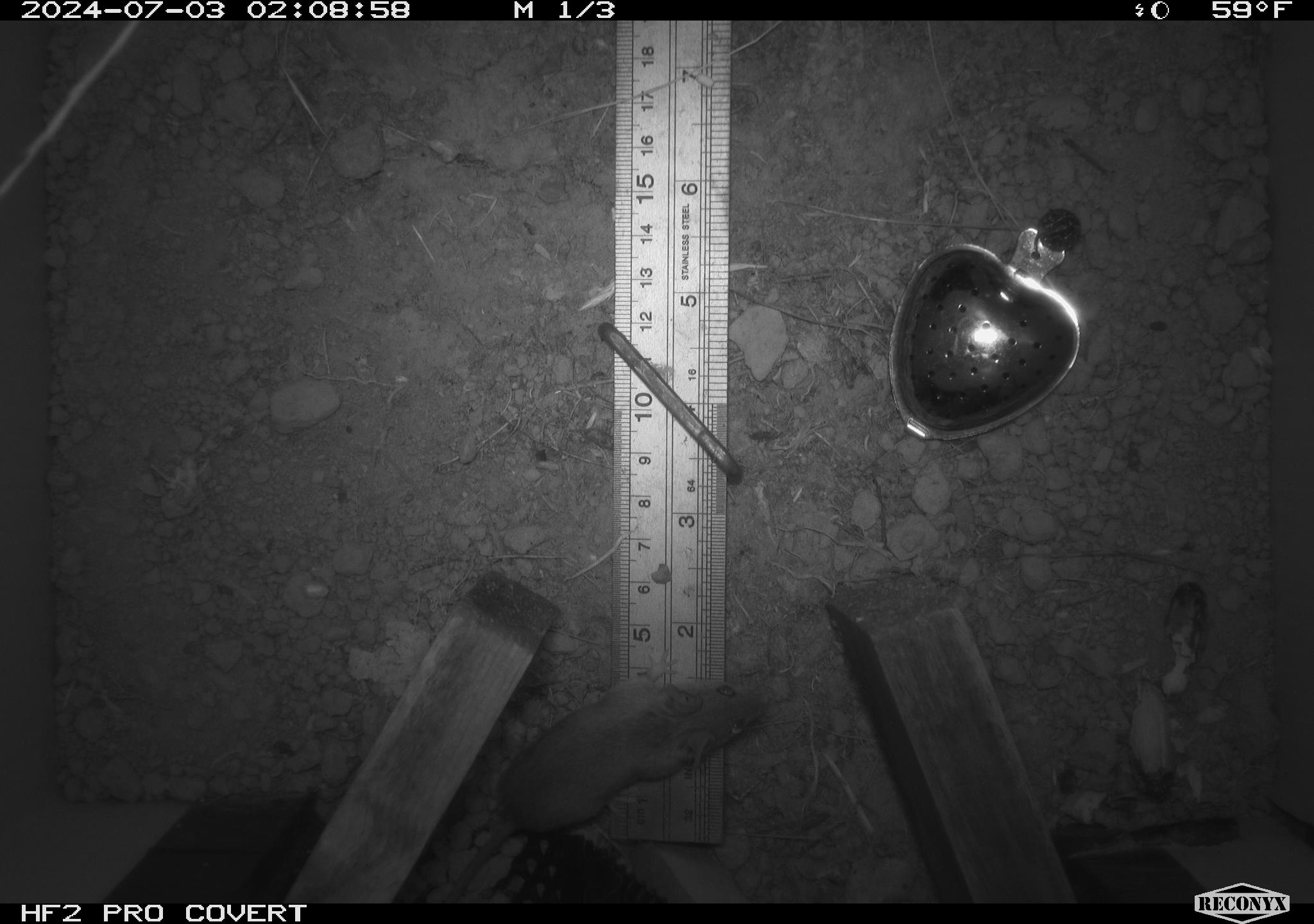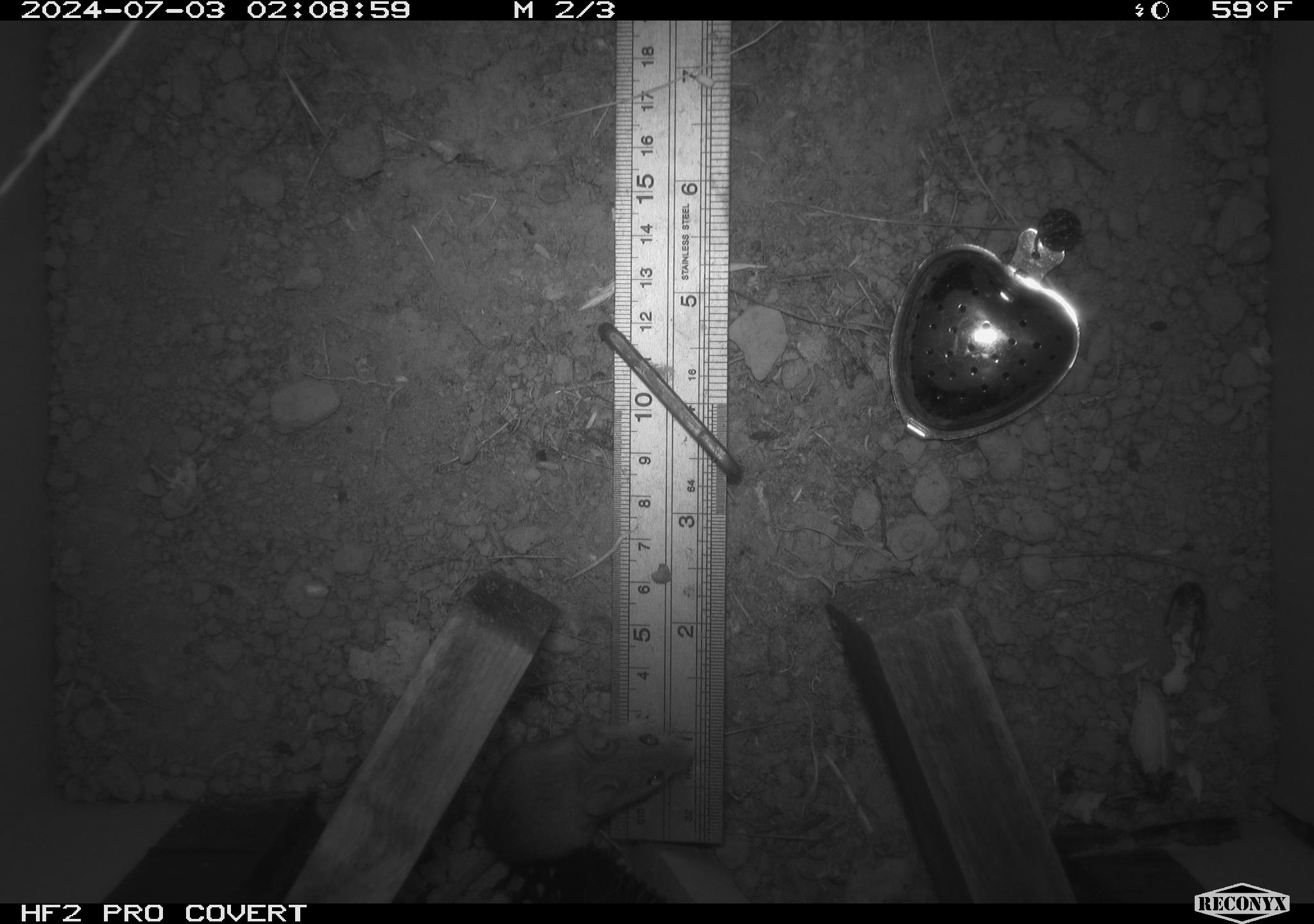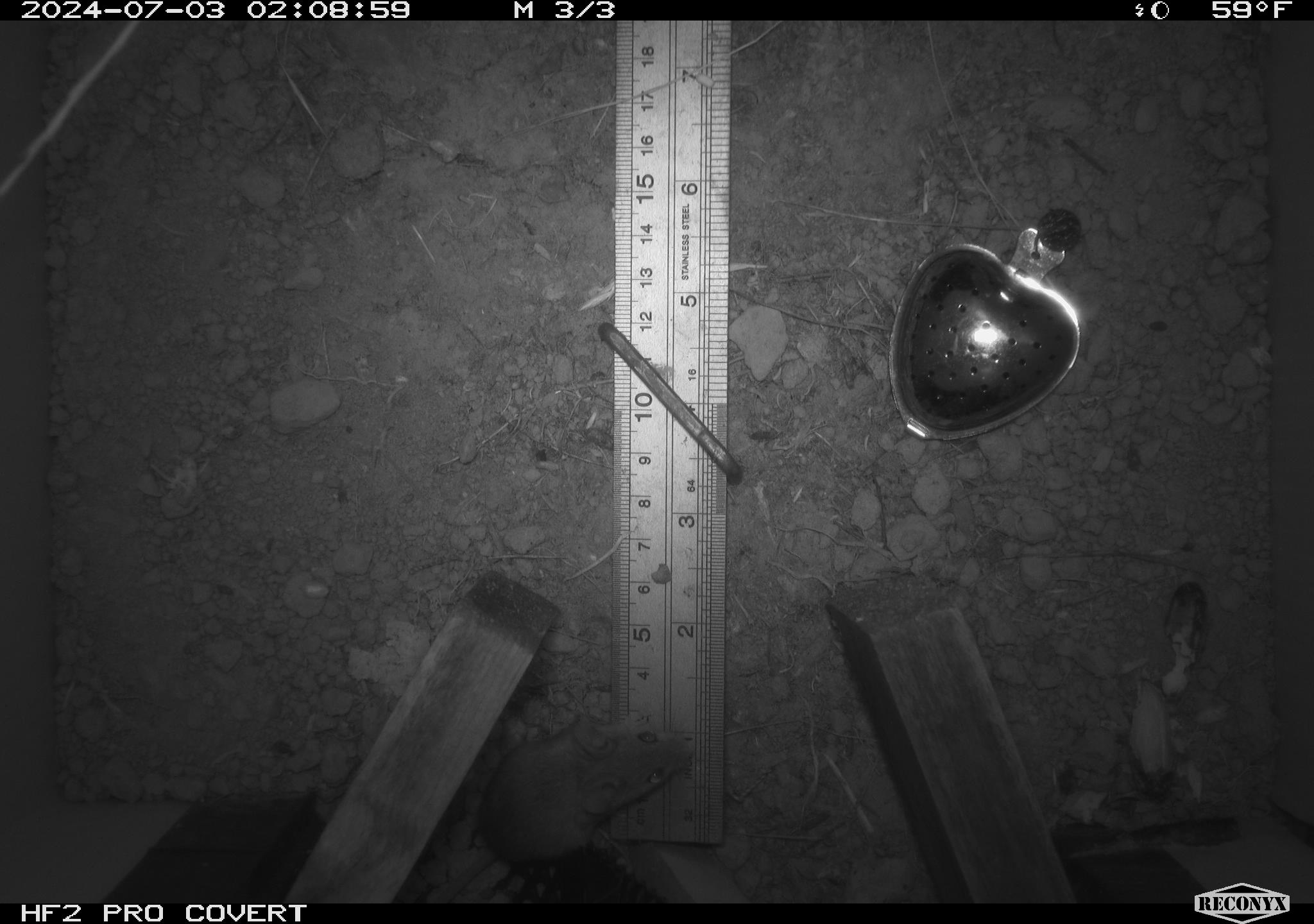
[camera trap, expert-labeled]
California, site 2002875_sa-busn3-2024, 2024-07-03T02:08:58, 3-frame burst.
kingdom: Animalia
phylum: Chordata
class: Mammalia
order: Rodentia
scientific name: Rodentia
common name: mouse species